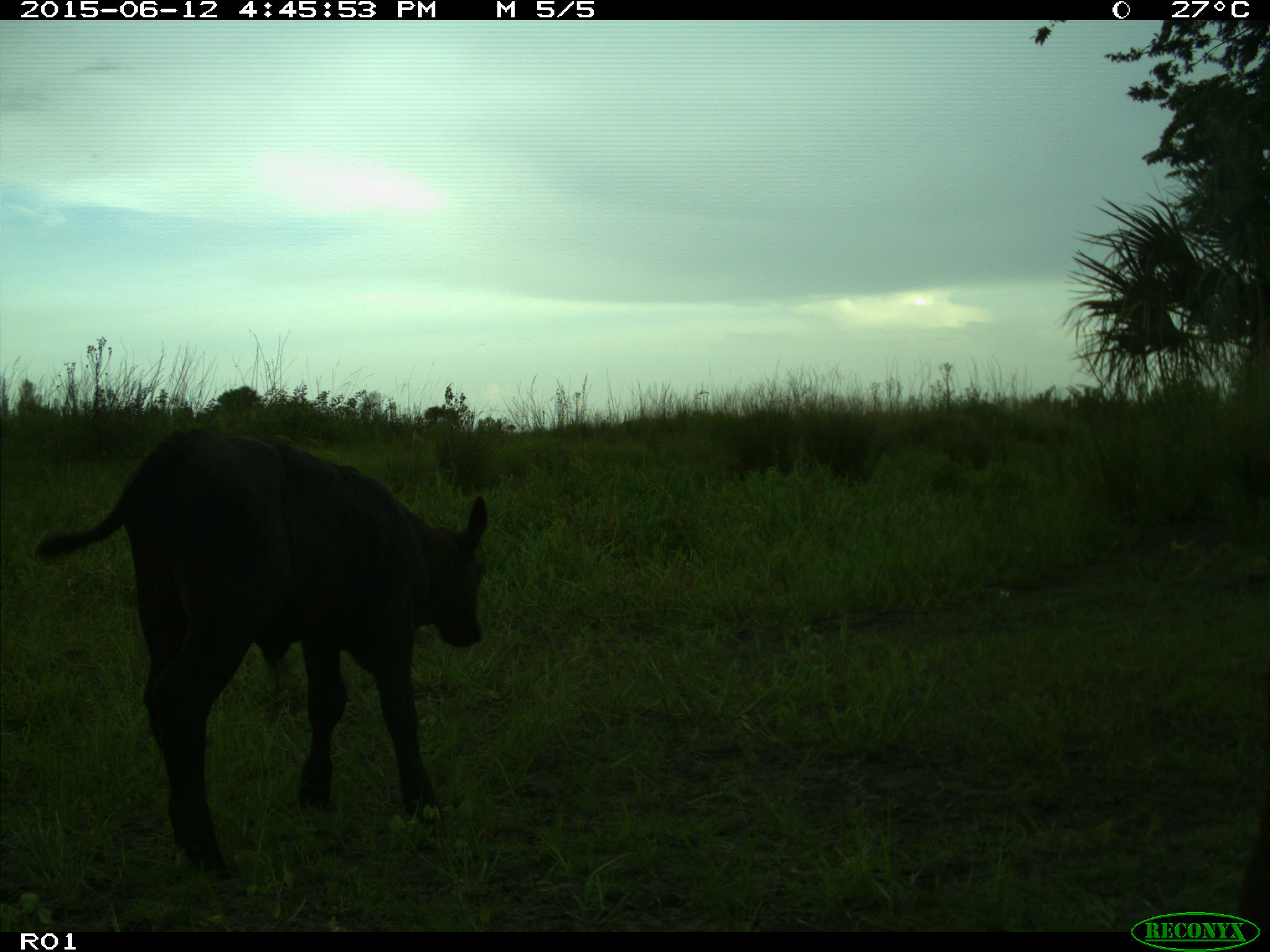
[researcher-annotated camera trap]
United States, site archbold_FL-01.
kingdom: Animalia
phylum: Chordata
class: Mammalia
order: Artiodactyla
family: Bovidae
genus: Bos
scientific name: Bos taurus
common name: domestic cow